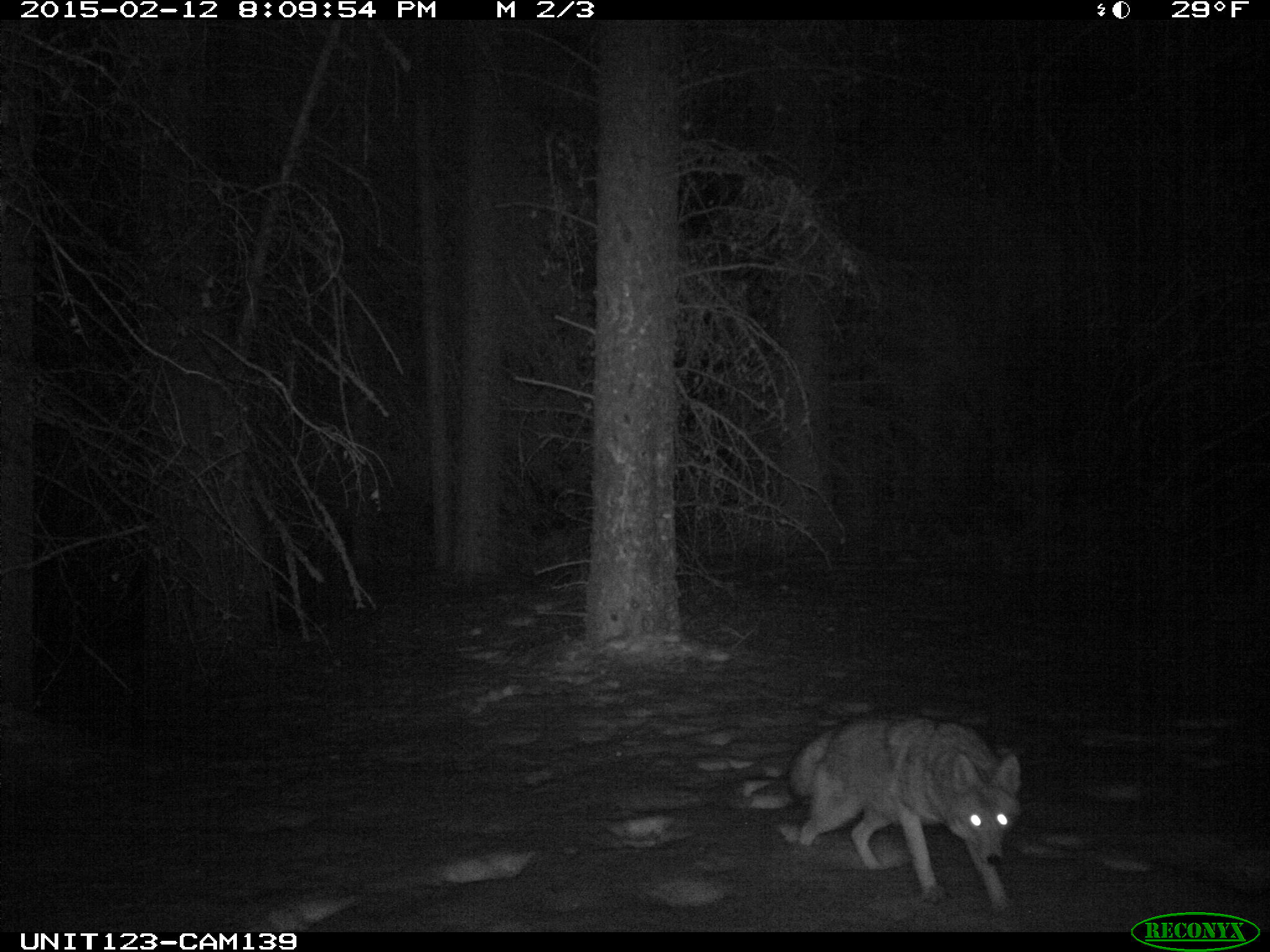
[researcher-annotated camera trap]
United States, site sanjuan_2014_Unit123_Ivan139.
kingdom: Animalia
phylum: Chordata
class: Mammalia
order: Carnivora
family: Canidae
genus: Canis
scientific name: Canis latrans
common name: coyote